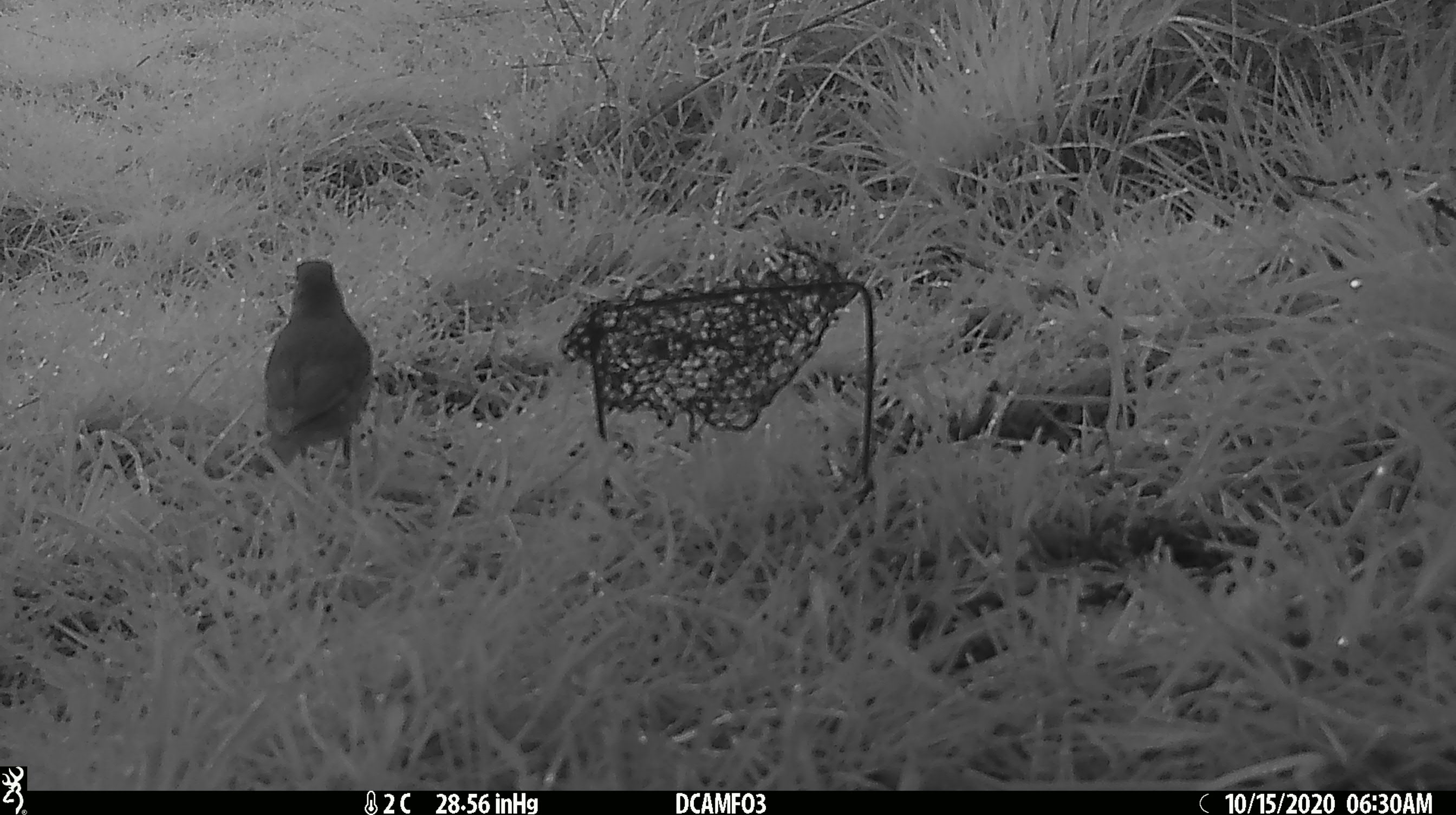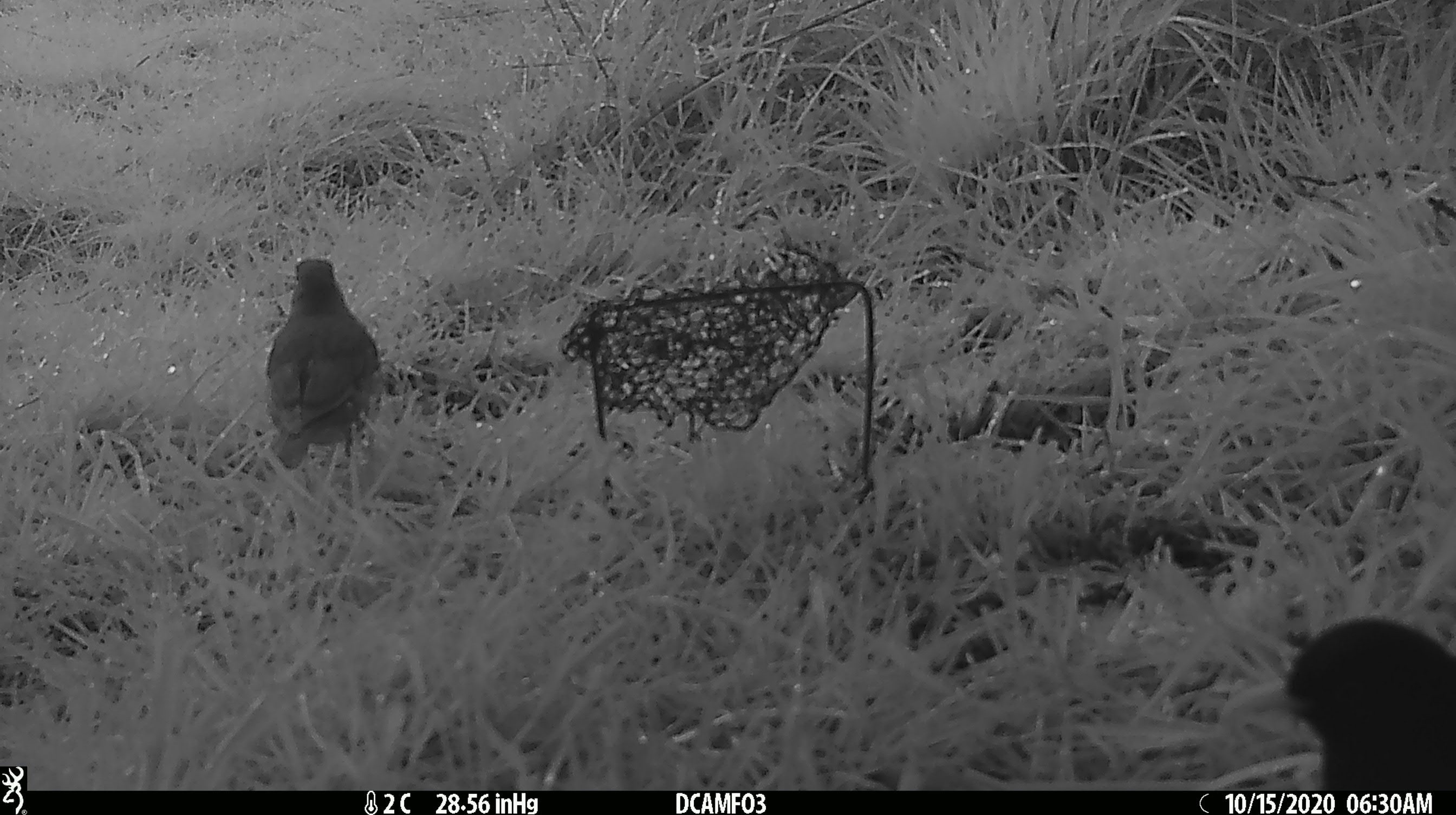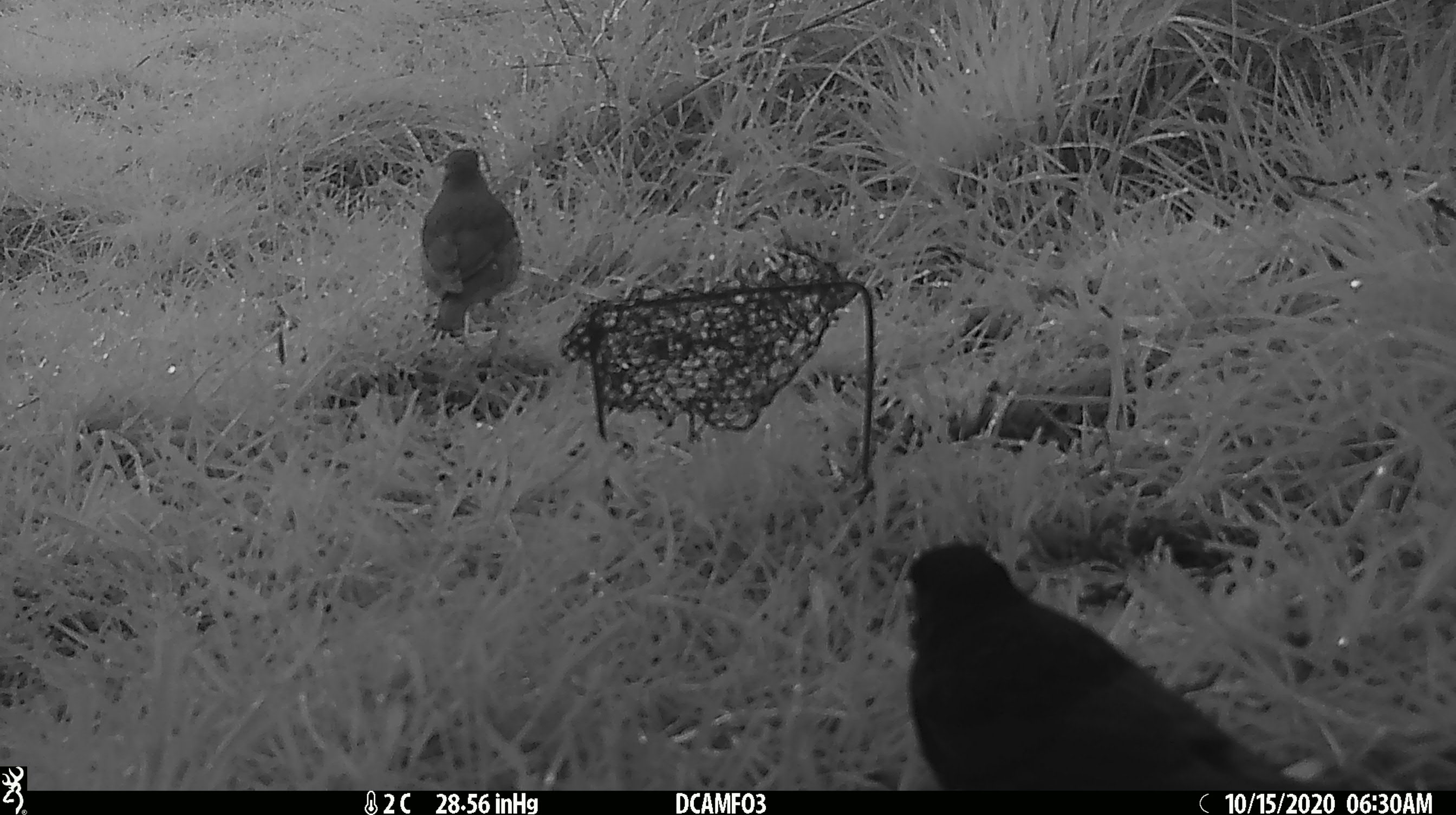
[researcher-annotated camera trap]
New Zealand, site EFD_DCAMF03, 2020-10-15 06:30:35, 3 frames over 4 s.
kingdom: Animalia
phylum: Chordata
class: Aves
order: Passeriformes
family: Turdidae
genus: Turdus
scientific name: Turdus philomelos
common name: song thrush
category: thrush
Thrush (song thrush) (Turdus philomelos).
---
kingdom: Animalia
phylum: Chordata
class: Aves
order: Passeriformes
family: Turdidae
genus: Turdus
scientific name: Turdus merula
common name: eurasian blackbird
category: blackbird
Blackbird (eurasian blackbird) (Turdus merula).